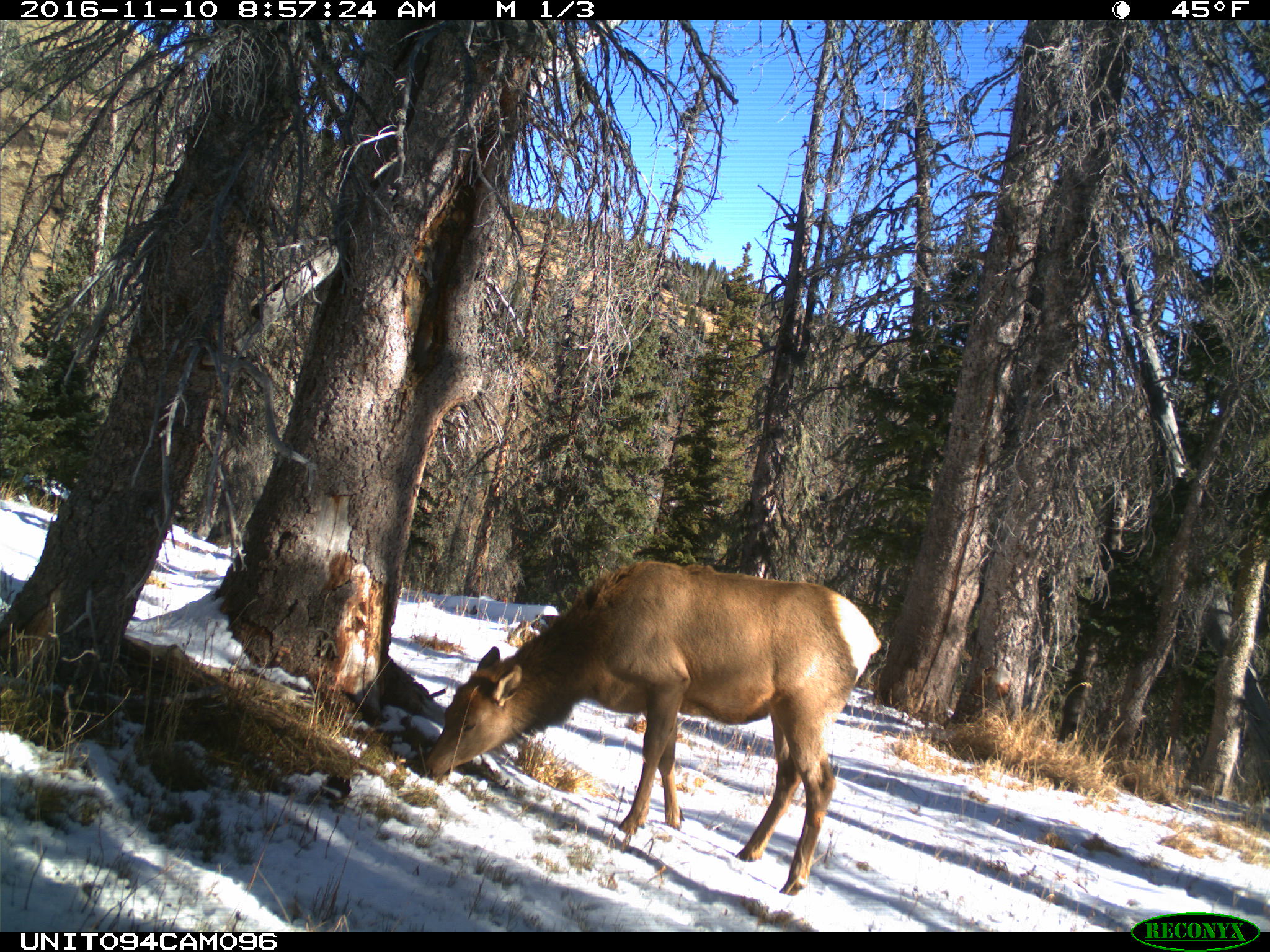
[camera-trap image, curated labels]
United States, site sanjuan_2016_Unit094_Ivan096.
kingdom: Animalia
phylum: Chordata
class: Mammalia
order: Artiodactyla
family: Cervidae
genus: Cervus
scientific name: Cervus elaphus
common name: red deer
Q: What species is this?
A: Cervus elaphus (red deer).